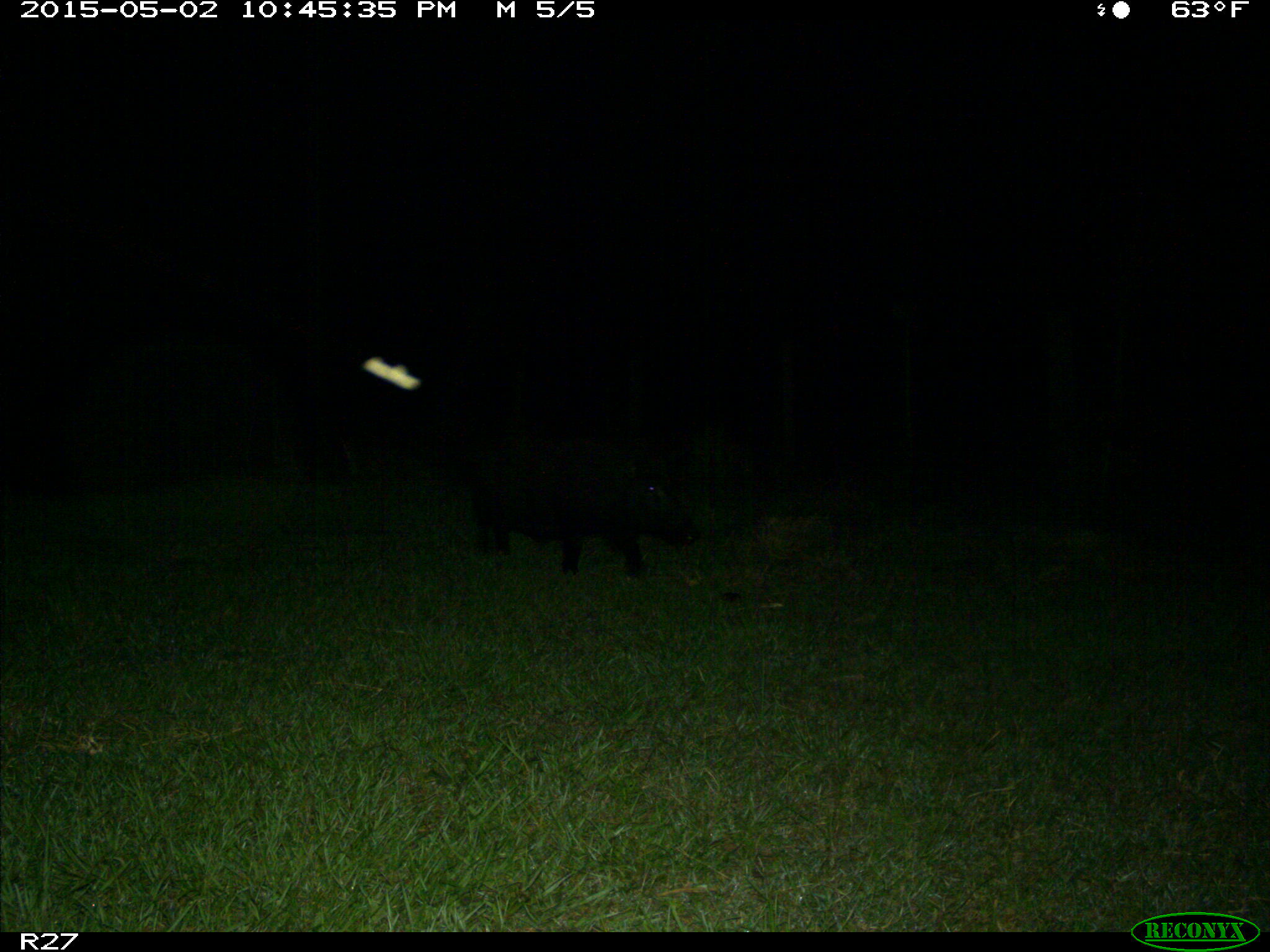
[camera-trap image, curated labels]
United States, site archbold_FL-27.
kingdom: Animalia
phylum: Chordata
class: Mammalia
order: Artiodactyla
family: Suidae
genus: Sus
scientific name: Sus scrofa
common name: wild boar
Sus scrofa (wild boar).